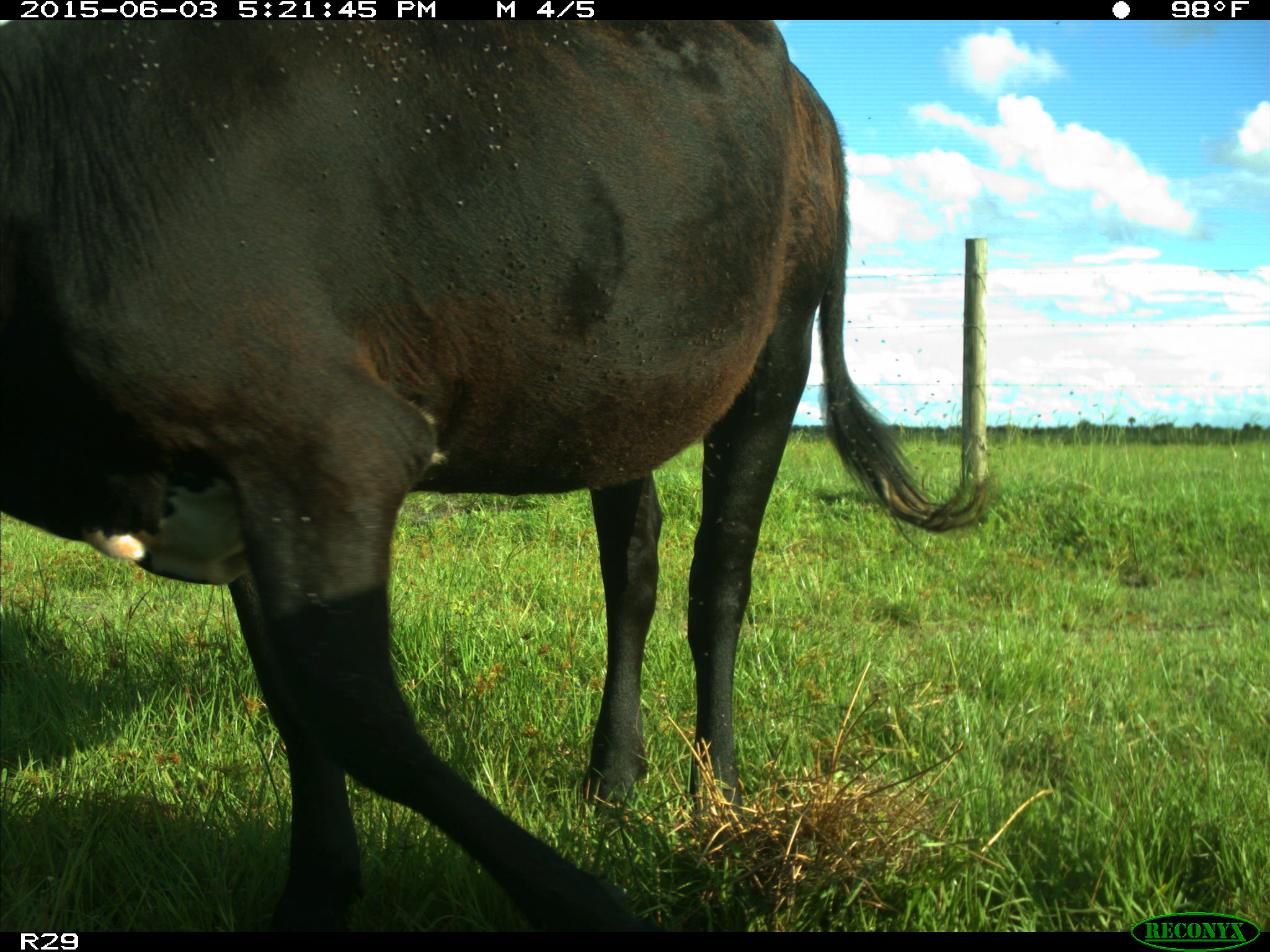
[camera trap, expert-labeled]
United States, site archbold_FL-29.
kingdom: Animalia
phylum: Chordata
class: Mammalia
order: Artiodactyla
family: Bovidae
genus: Bos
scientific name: Bos taurus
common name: domestic cow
Bos taurus (domestic cow).